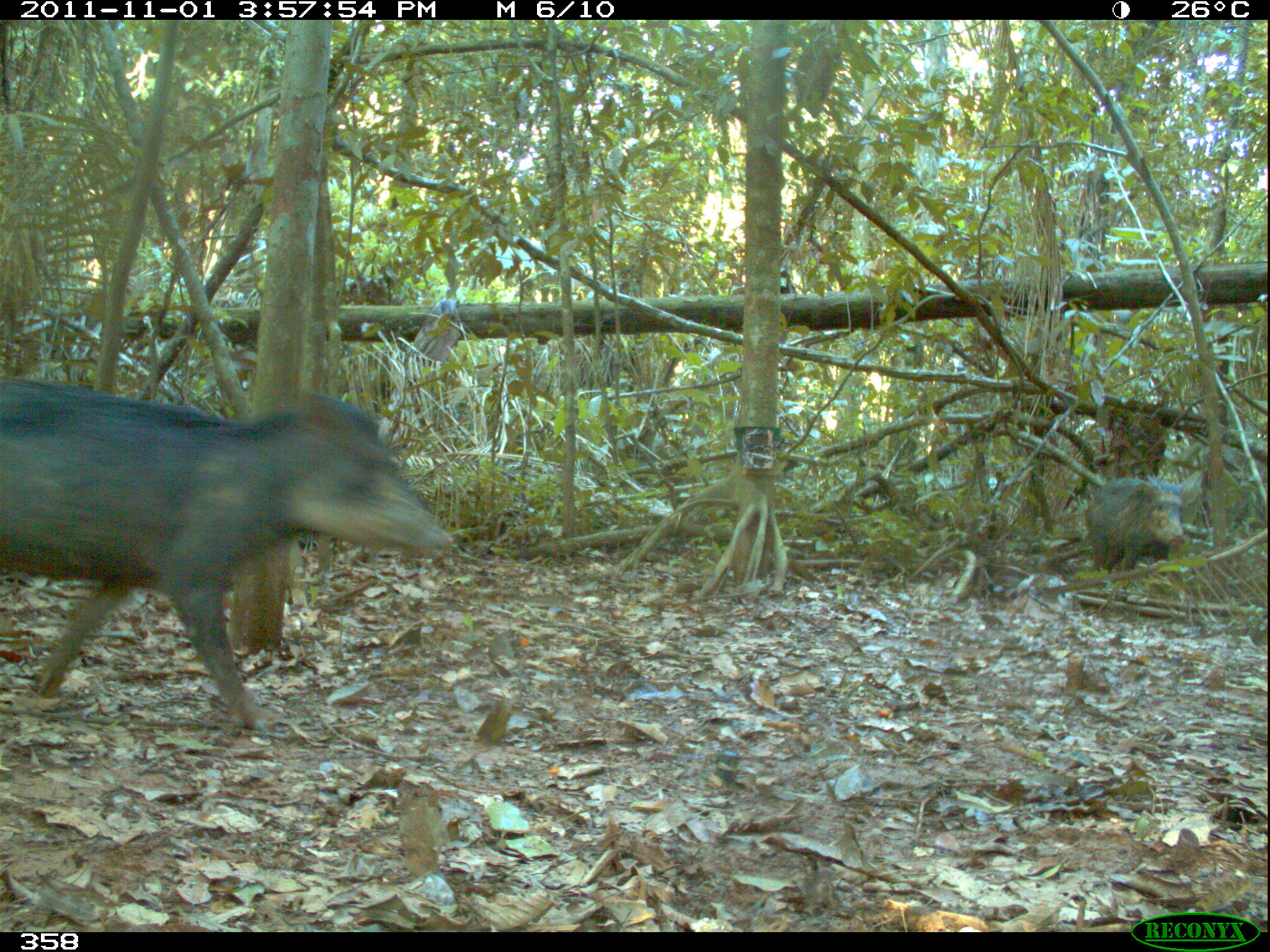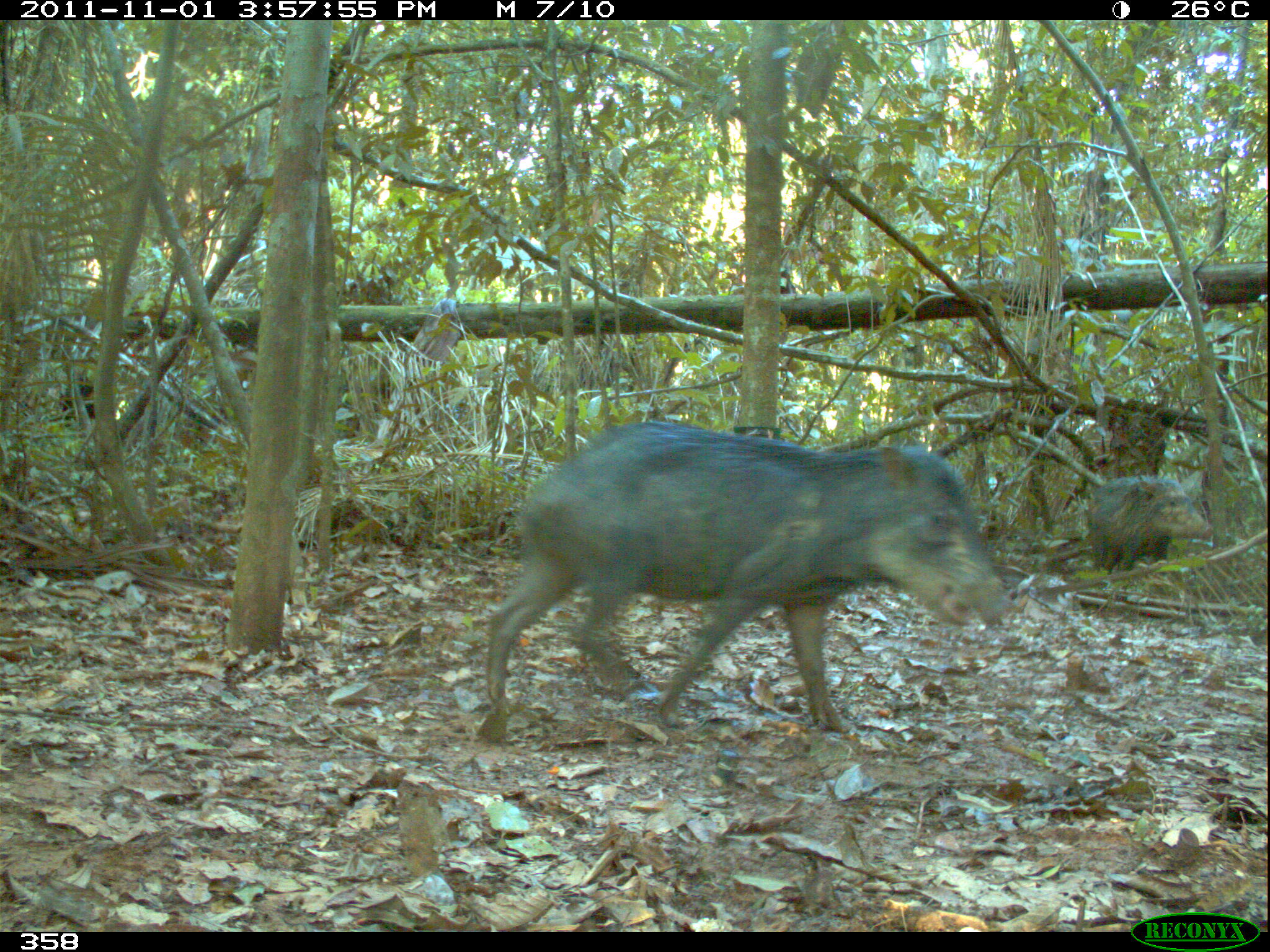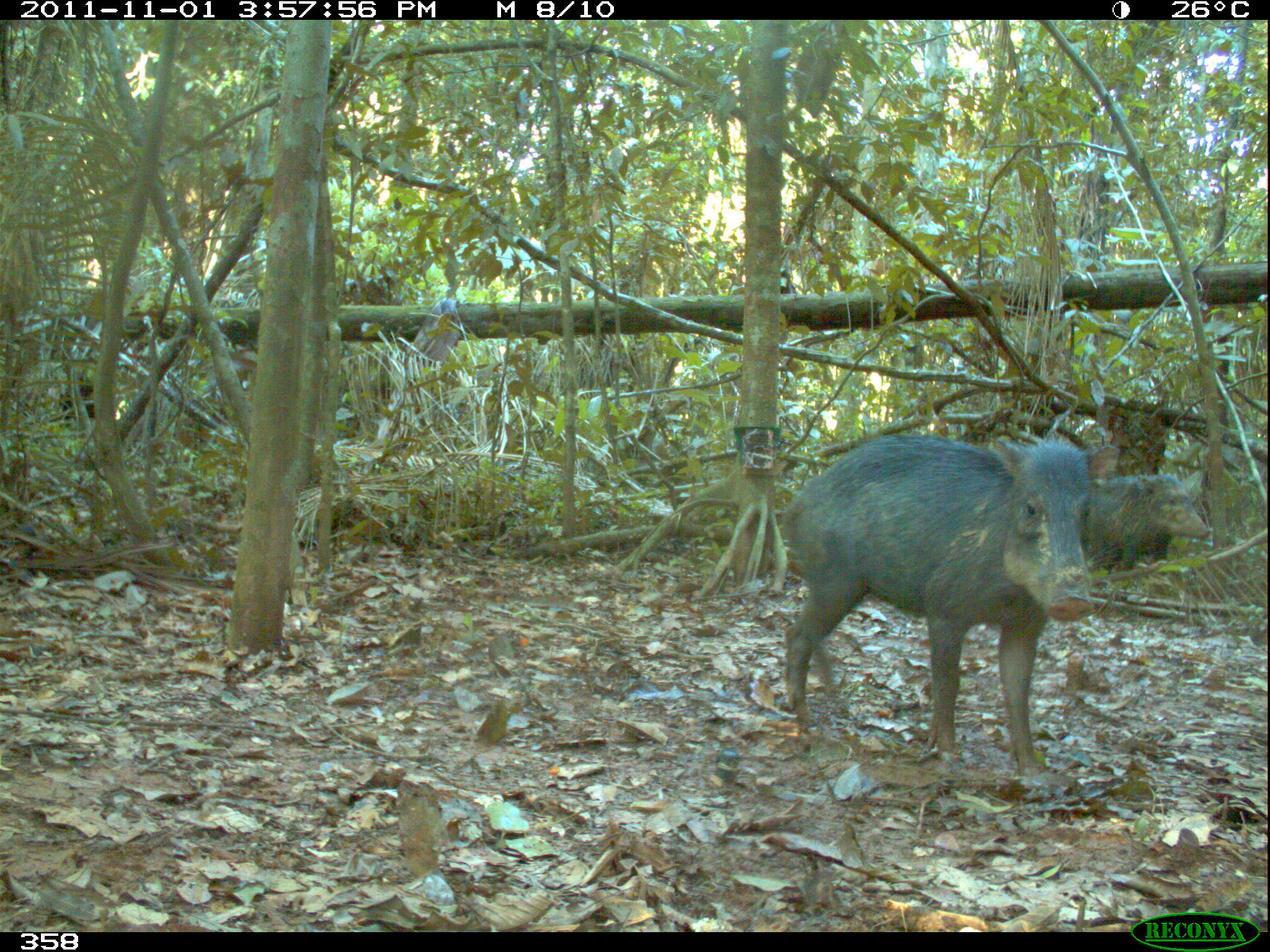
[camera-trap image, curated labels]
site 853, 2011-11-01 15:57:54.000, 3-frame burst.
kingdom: Animalia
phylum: Chordata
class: Mammalia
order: Artiodactyla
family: Tayassuidae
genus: Tayassu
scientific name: Tayassu pecari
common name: white-lipped peccary